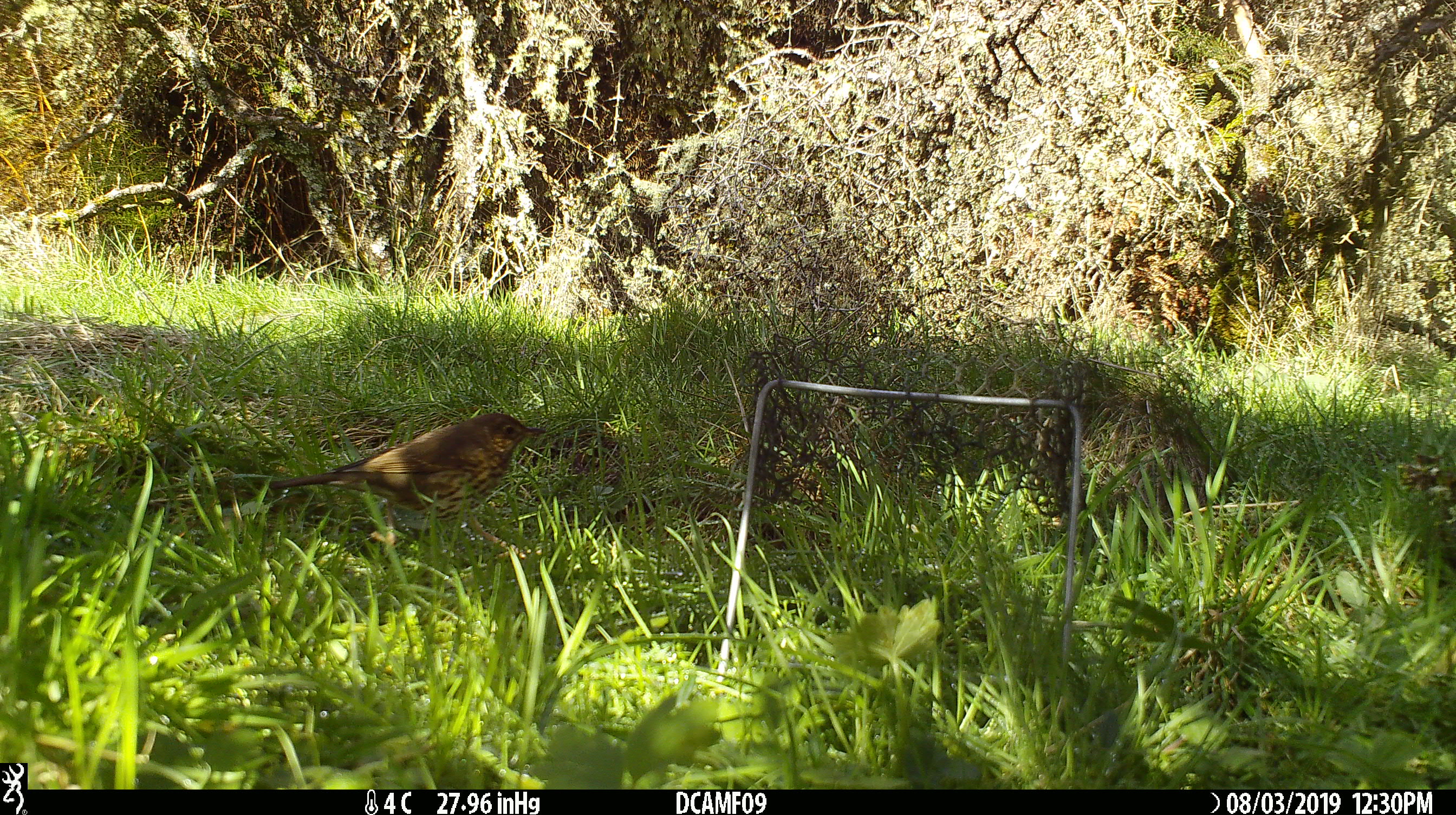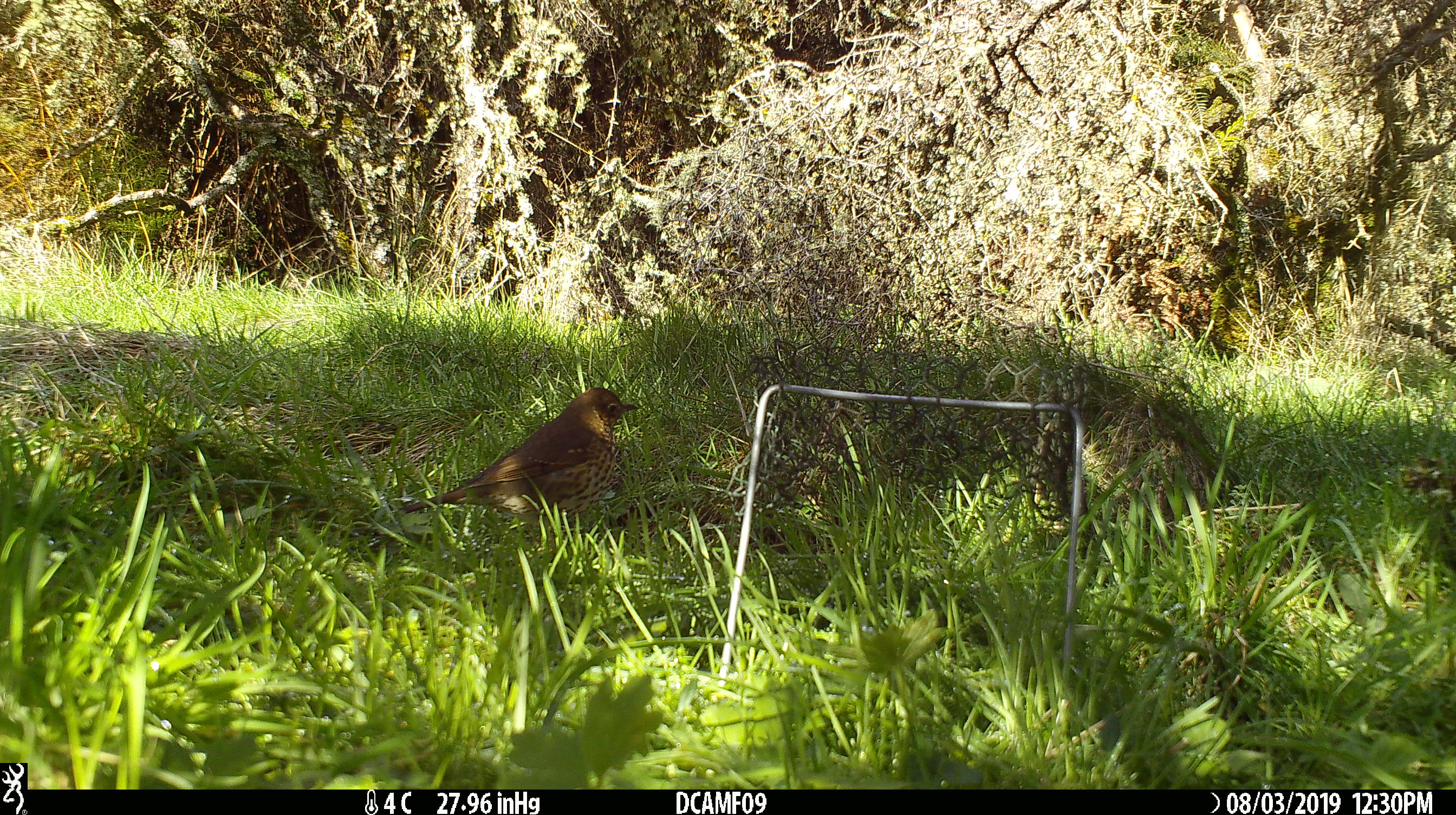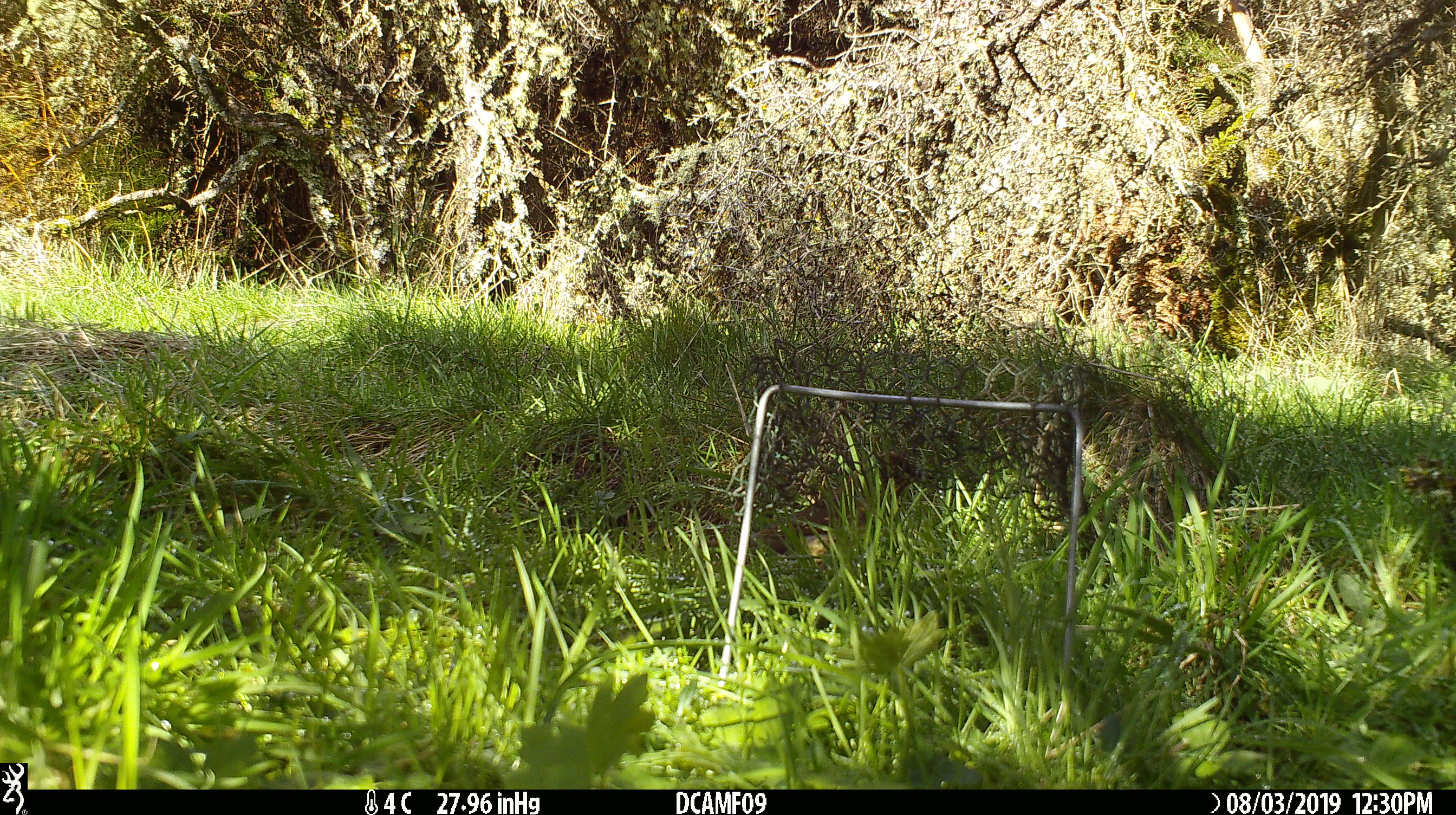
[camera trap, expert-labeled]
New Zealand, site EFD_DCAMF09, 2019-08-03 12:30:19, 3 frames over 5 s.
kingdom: Animalia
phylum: Chordata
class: Aves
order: Passeriformes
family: Turdidae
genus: Turdus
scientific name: Turdus philomelos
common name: song thrush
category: thrush